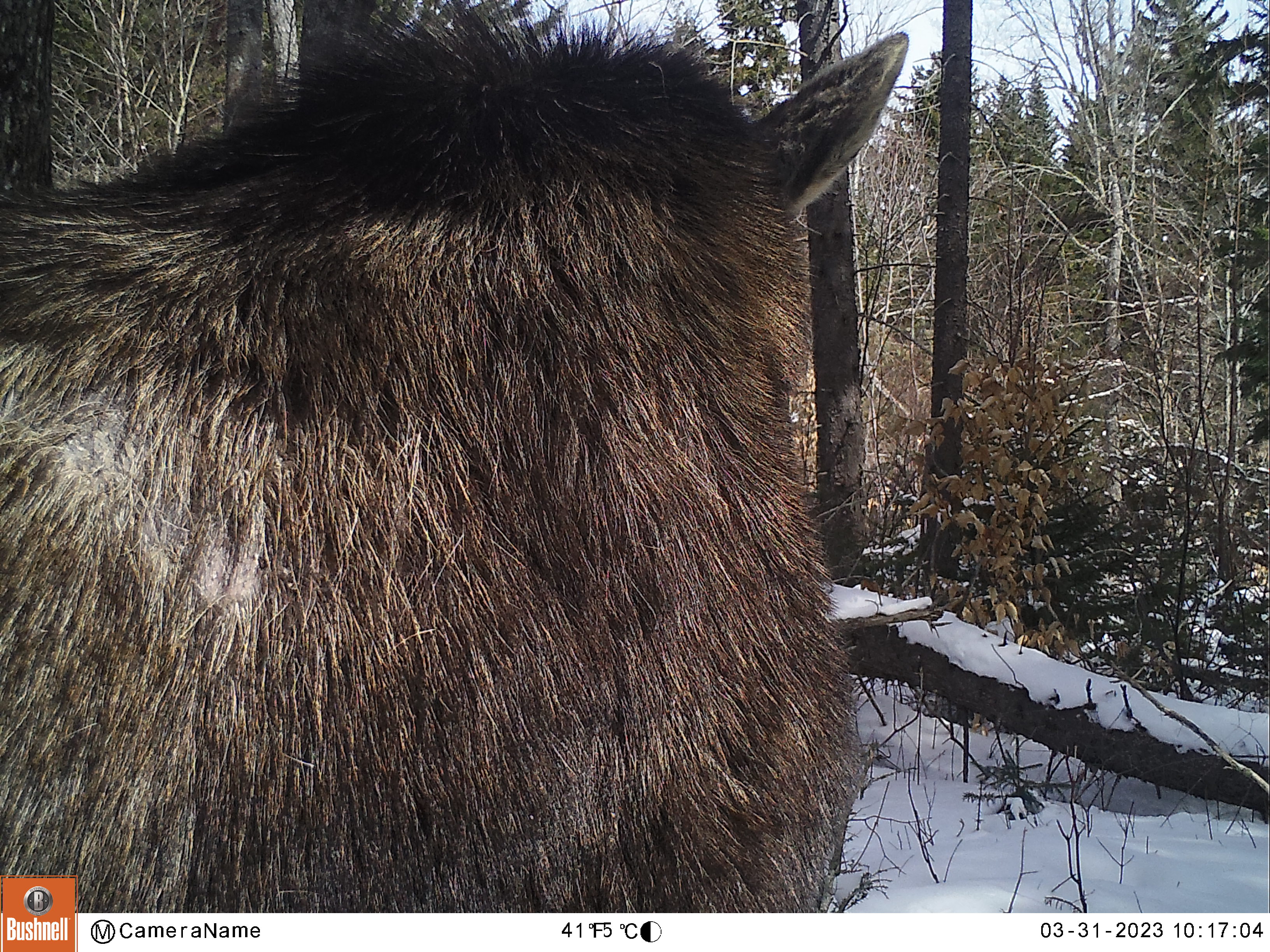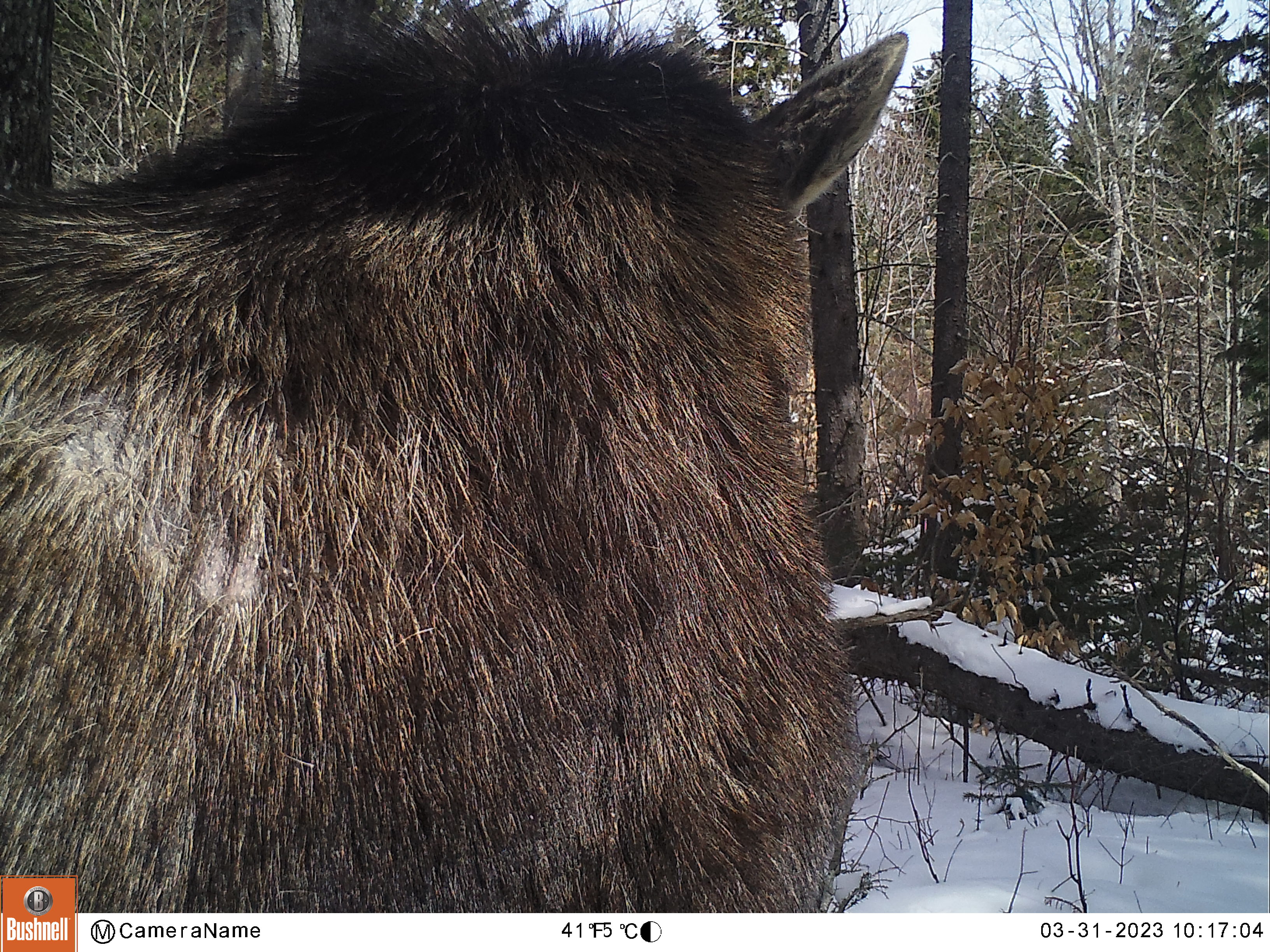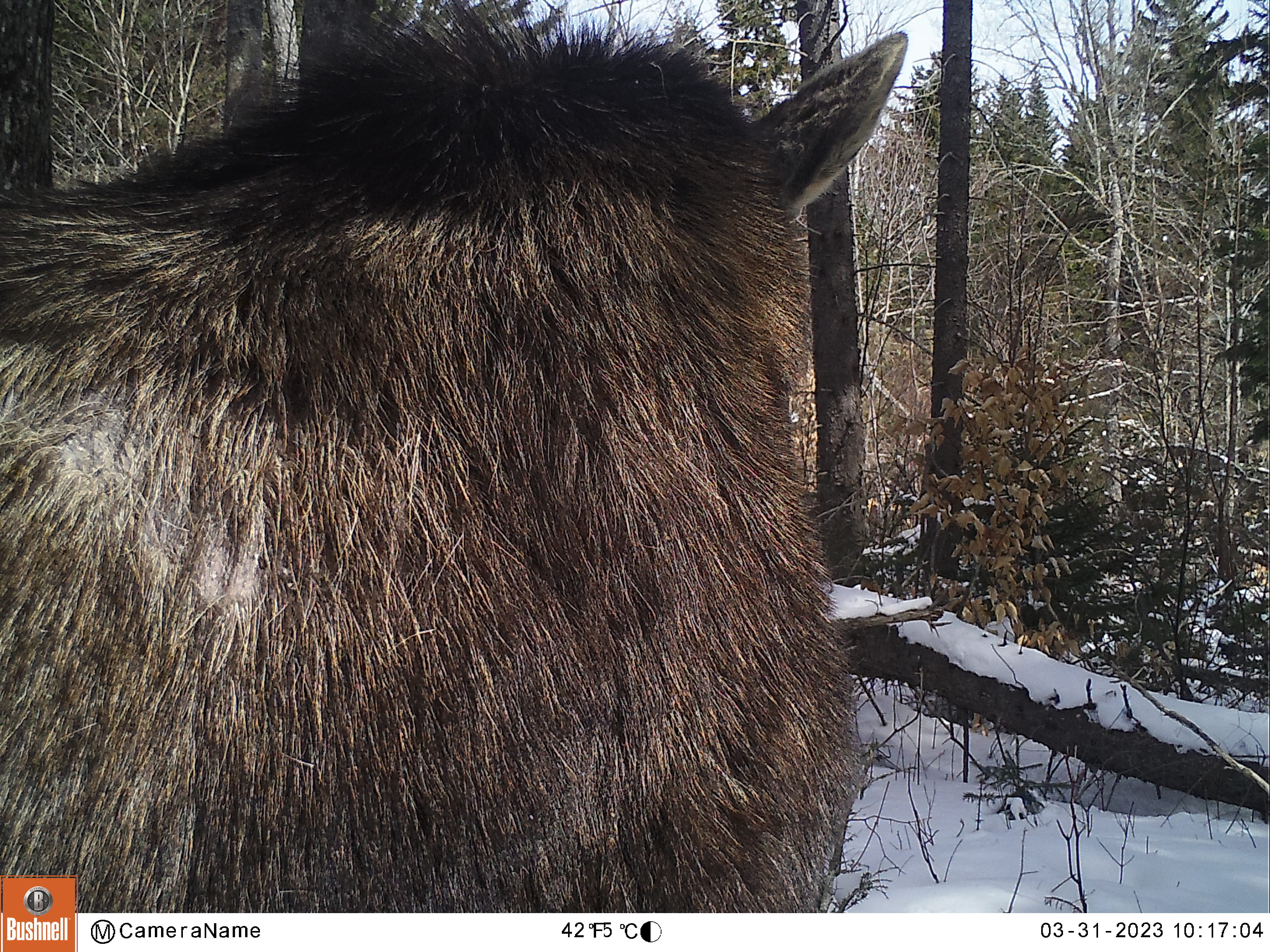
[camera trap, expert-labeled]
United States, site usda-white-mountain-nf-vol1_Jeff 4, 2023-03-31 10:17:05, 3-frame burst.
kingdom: Animalia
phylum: Chordata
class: Mammalia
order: Artiodactyla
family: Cervidae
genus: Alces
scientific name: Alces alces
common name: moose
Moose (Alces alces).